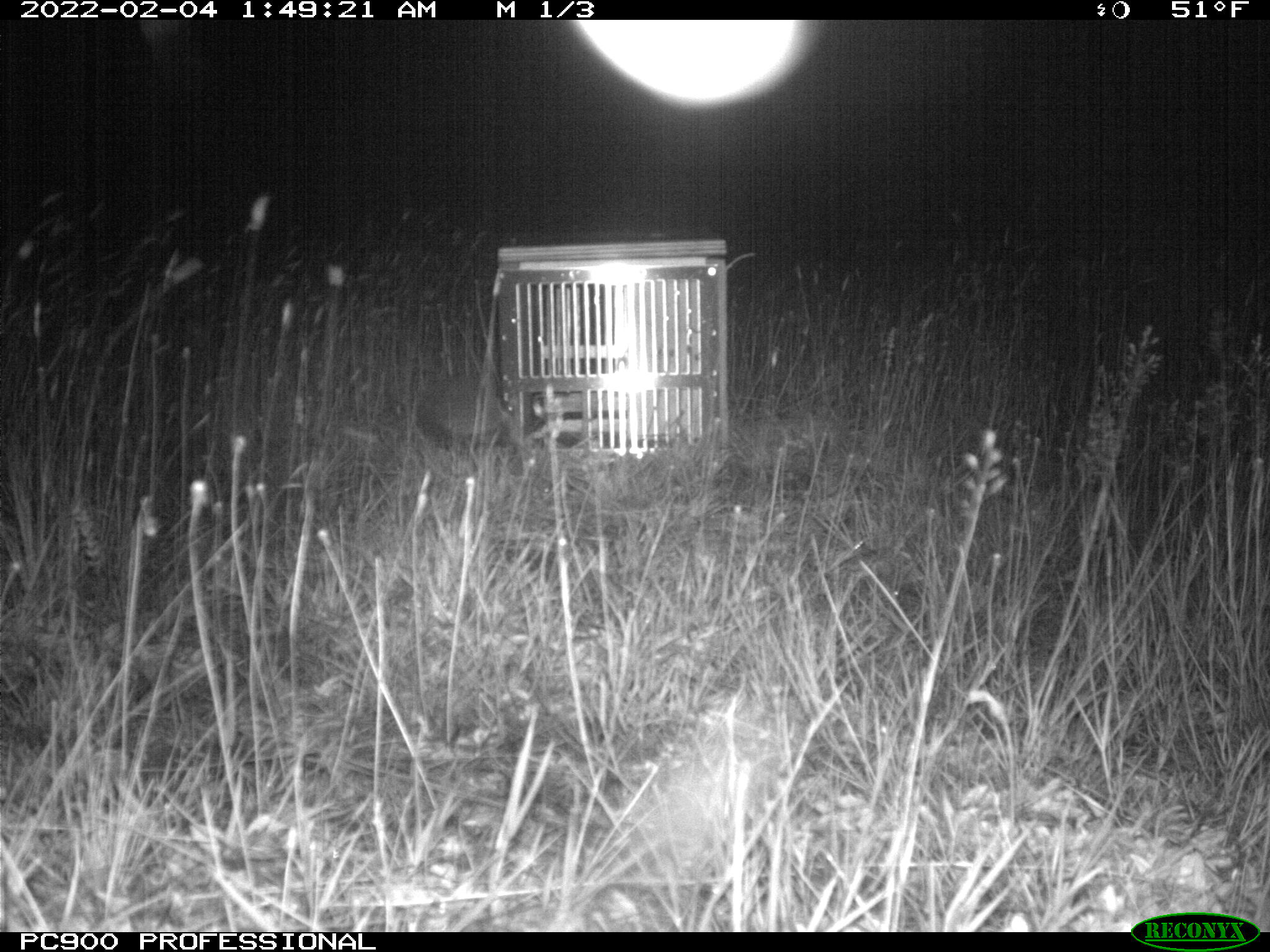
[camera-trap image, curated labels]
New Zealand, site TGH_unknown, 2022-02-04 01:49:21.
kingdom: Animalia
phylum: Chordata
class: Mammalia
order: Eulipotyphla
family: Erinaceidae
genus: Erinaceus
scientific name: Erinaceus europaeus europaeus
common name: european hedgehog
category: hedgehog